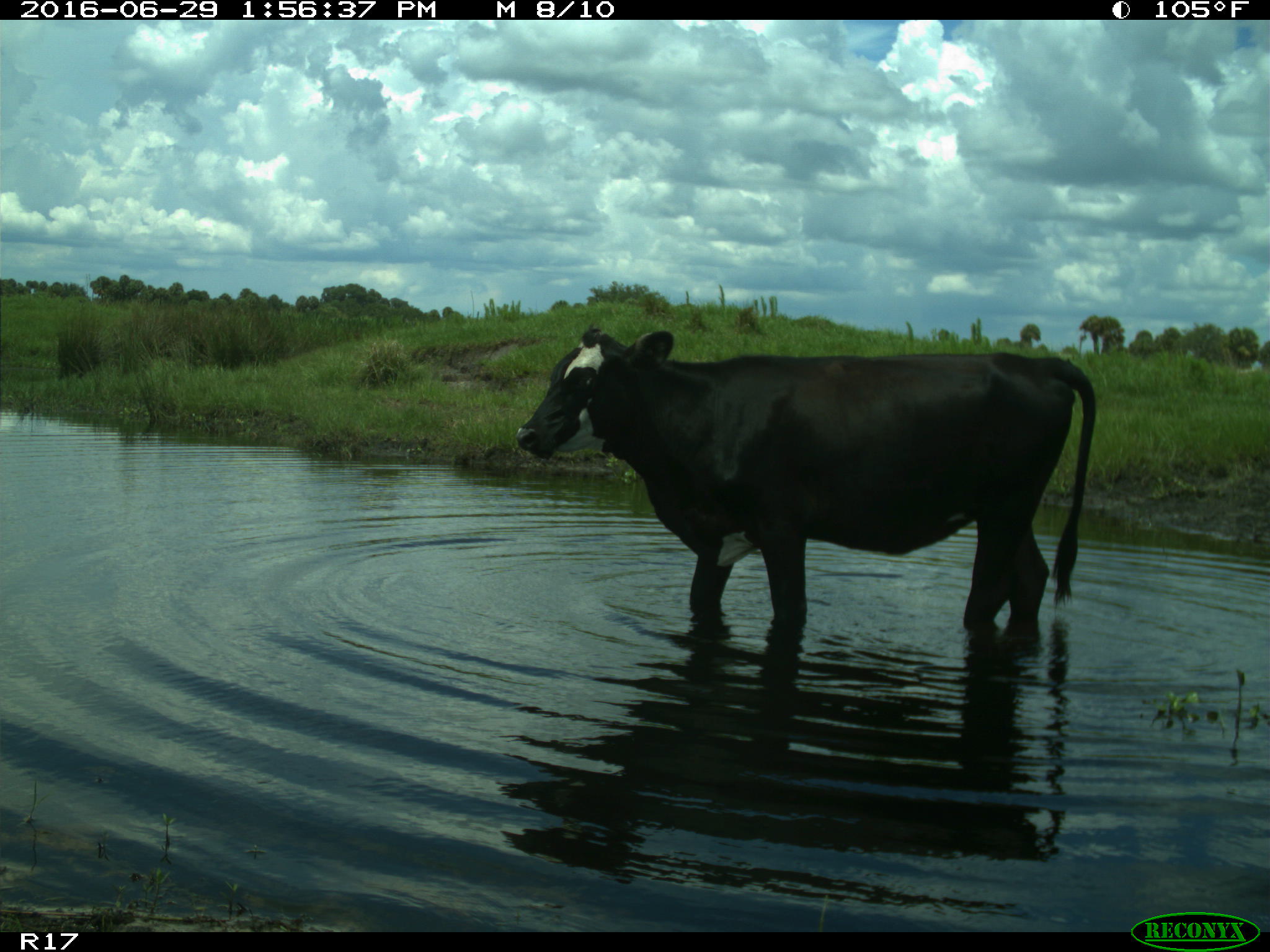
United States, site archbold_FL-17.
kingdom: Animalia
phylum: Chordata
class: Mammalia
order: Artiodactyla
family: Bovidae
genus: Bos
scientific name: Bos taurus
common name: domestic cow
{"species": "Bos taurus (domestic cow)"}